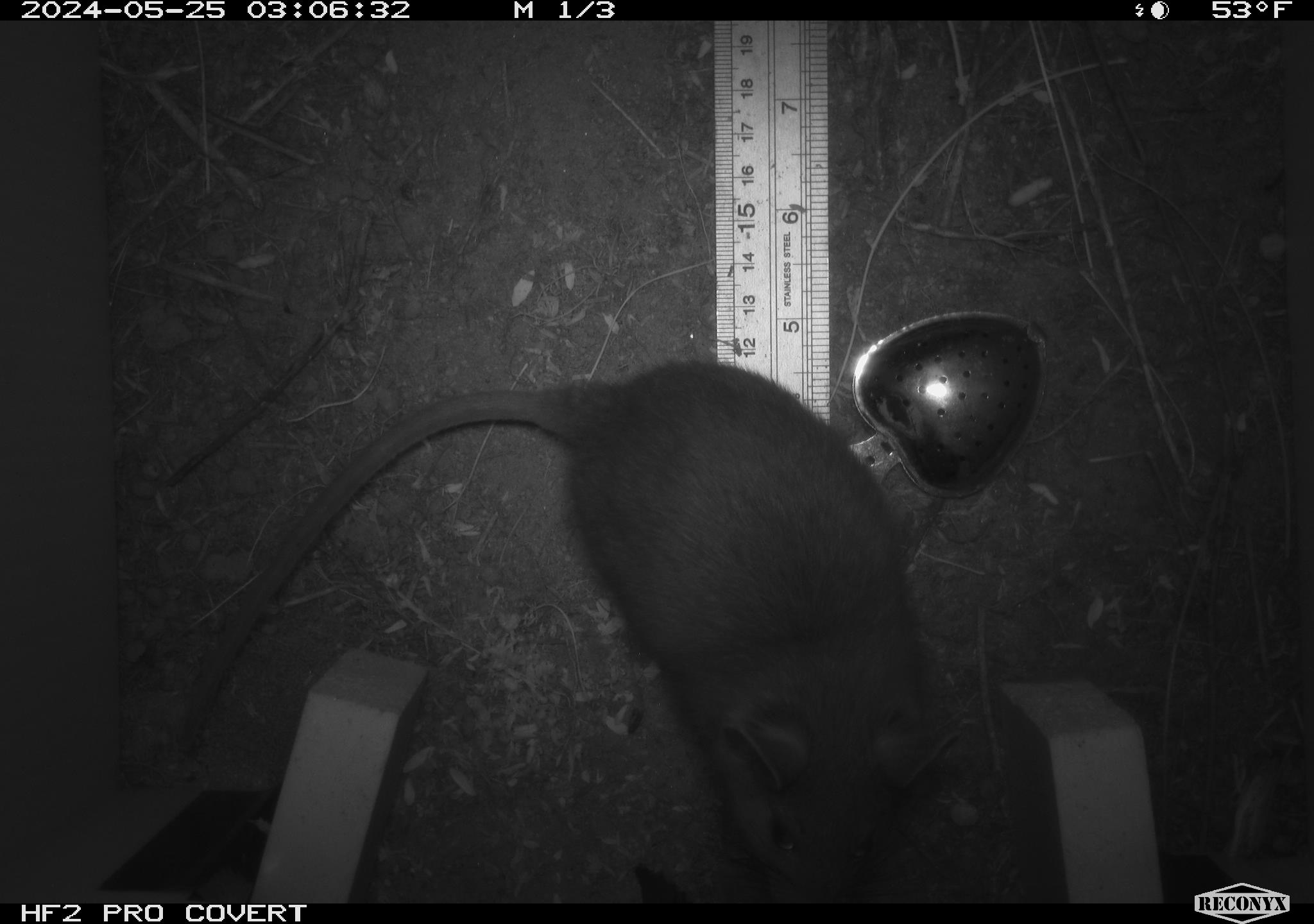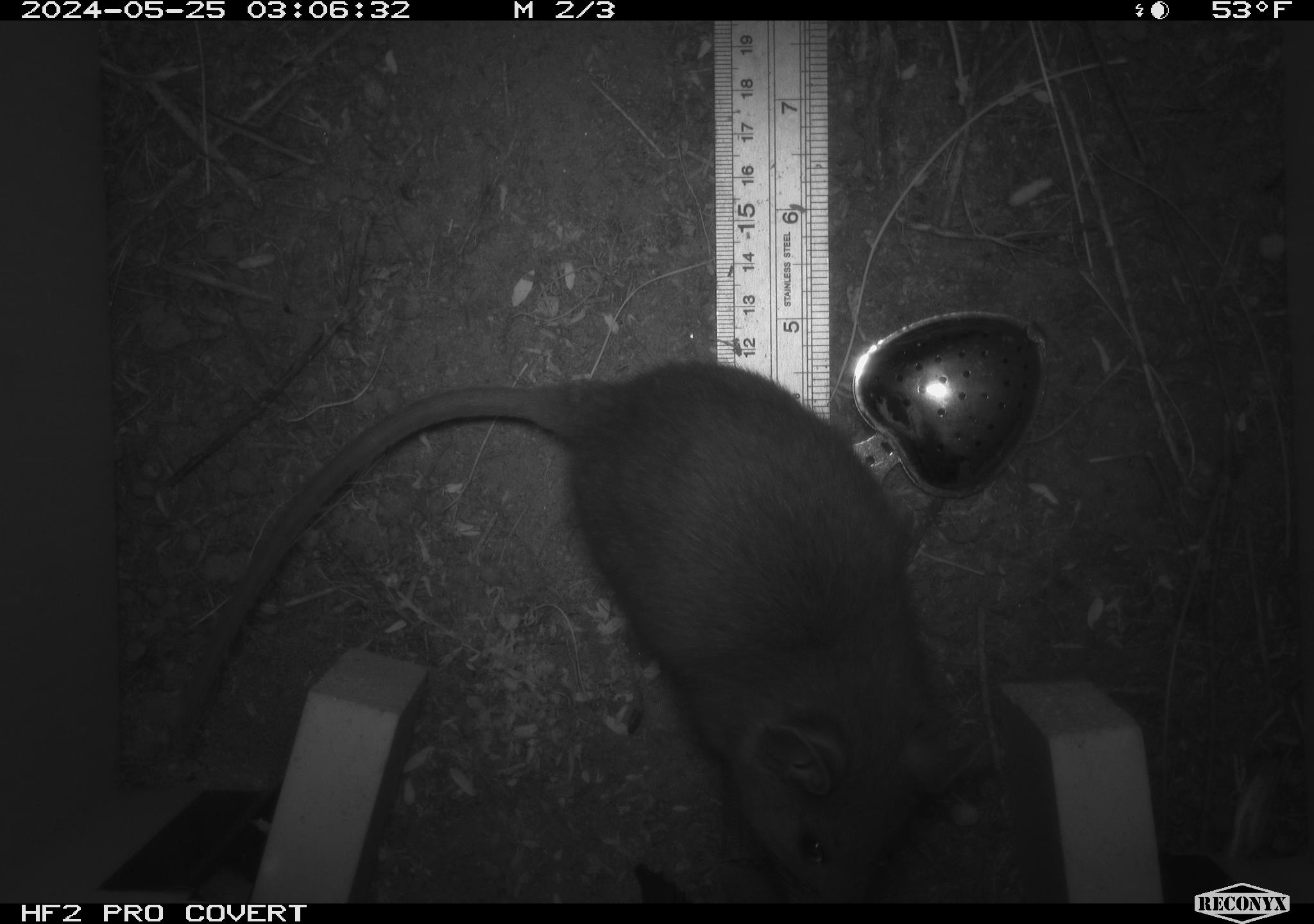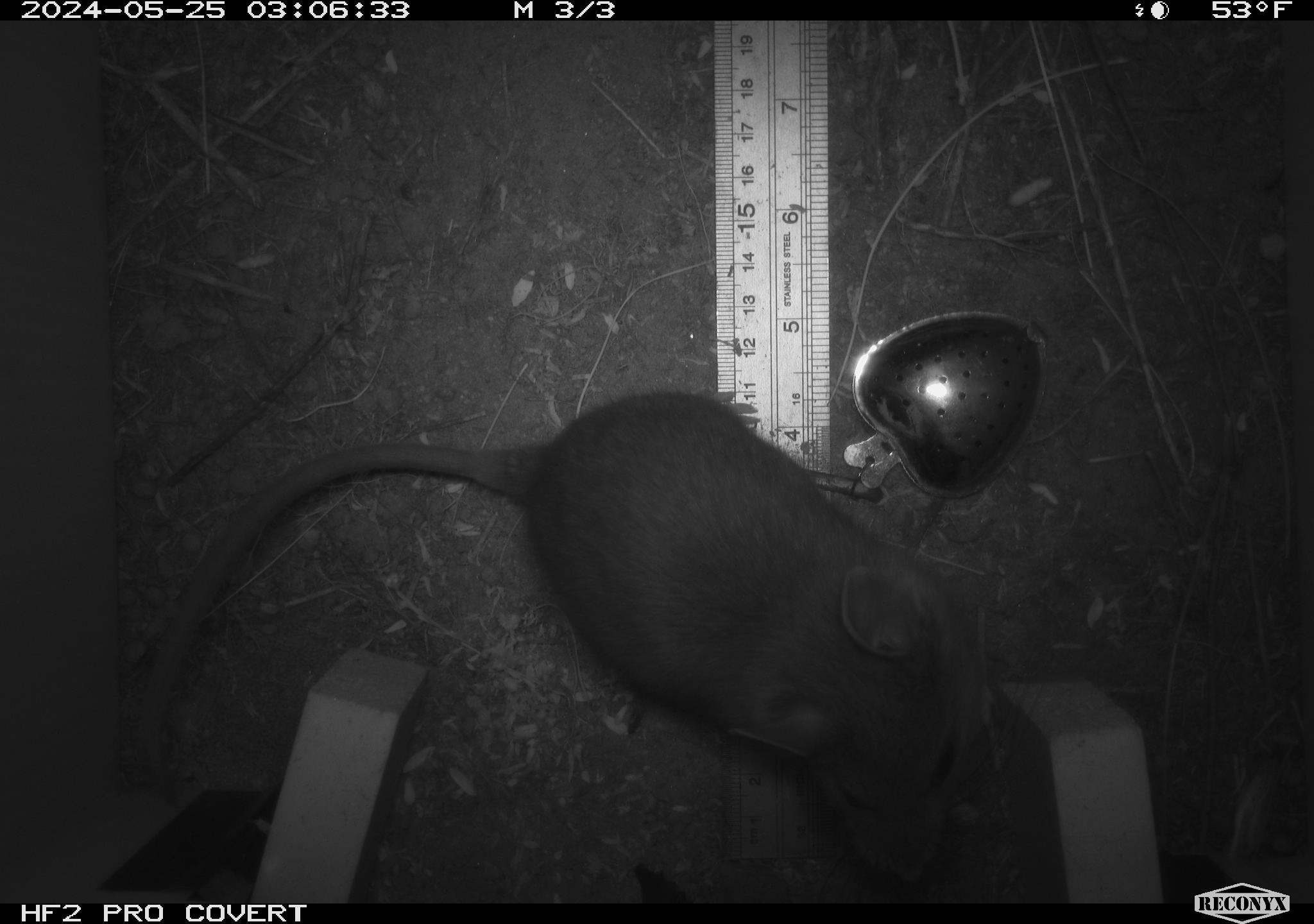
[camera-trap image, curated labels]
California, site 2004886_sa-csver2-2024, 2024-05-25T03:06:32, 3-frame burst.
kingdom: Animalia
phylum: Chordata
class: Mammalia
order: Rodentia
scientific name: Rodentia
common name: rodent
Rodent (Rodentia).